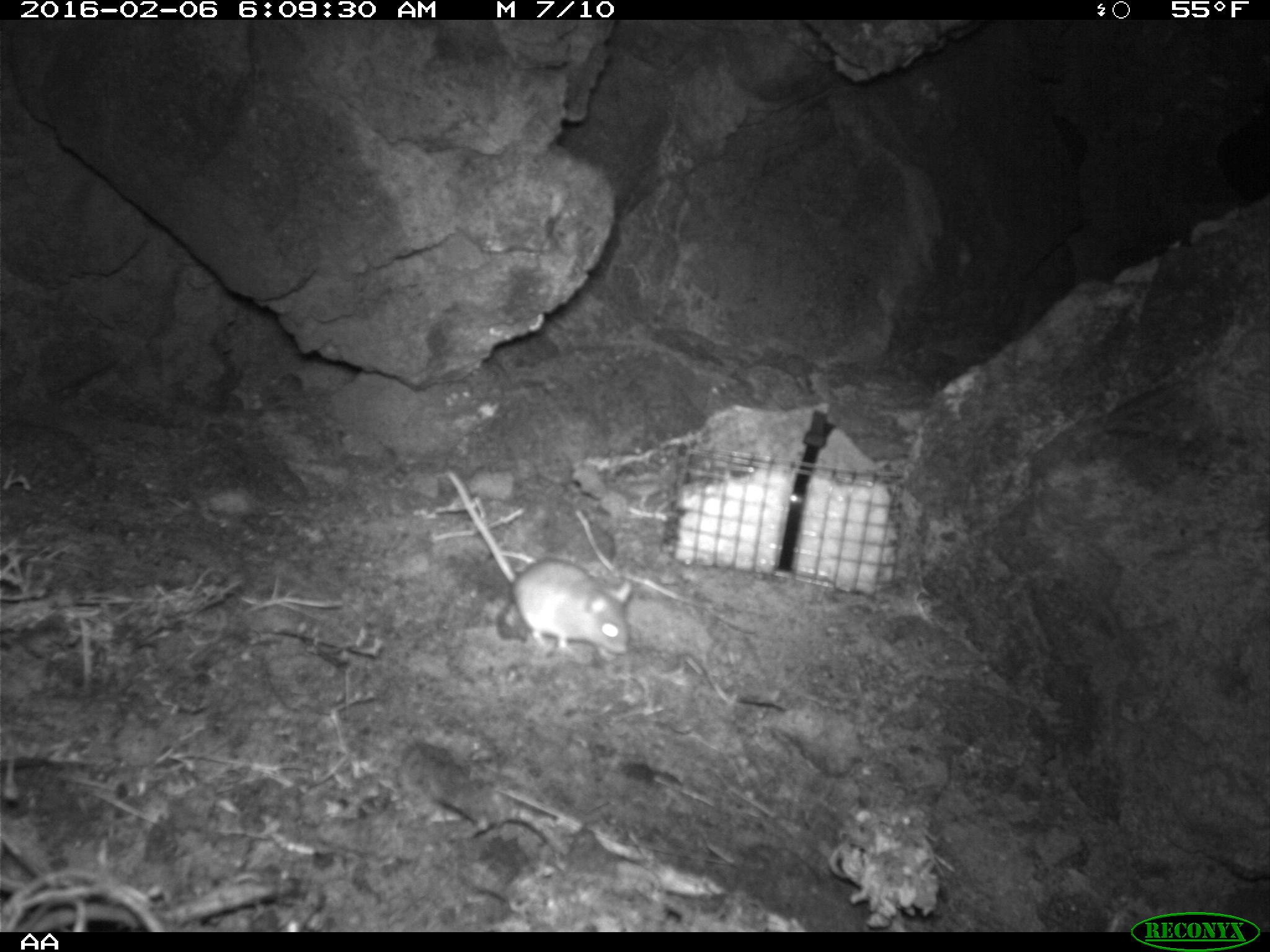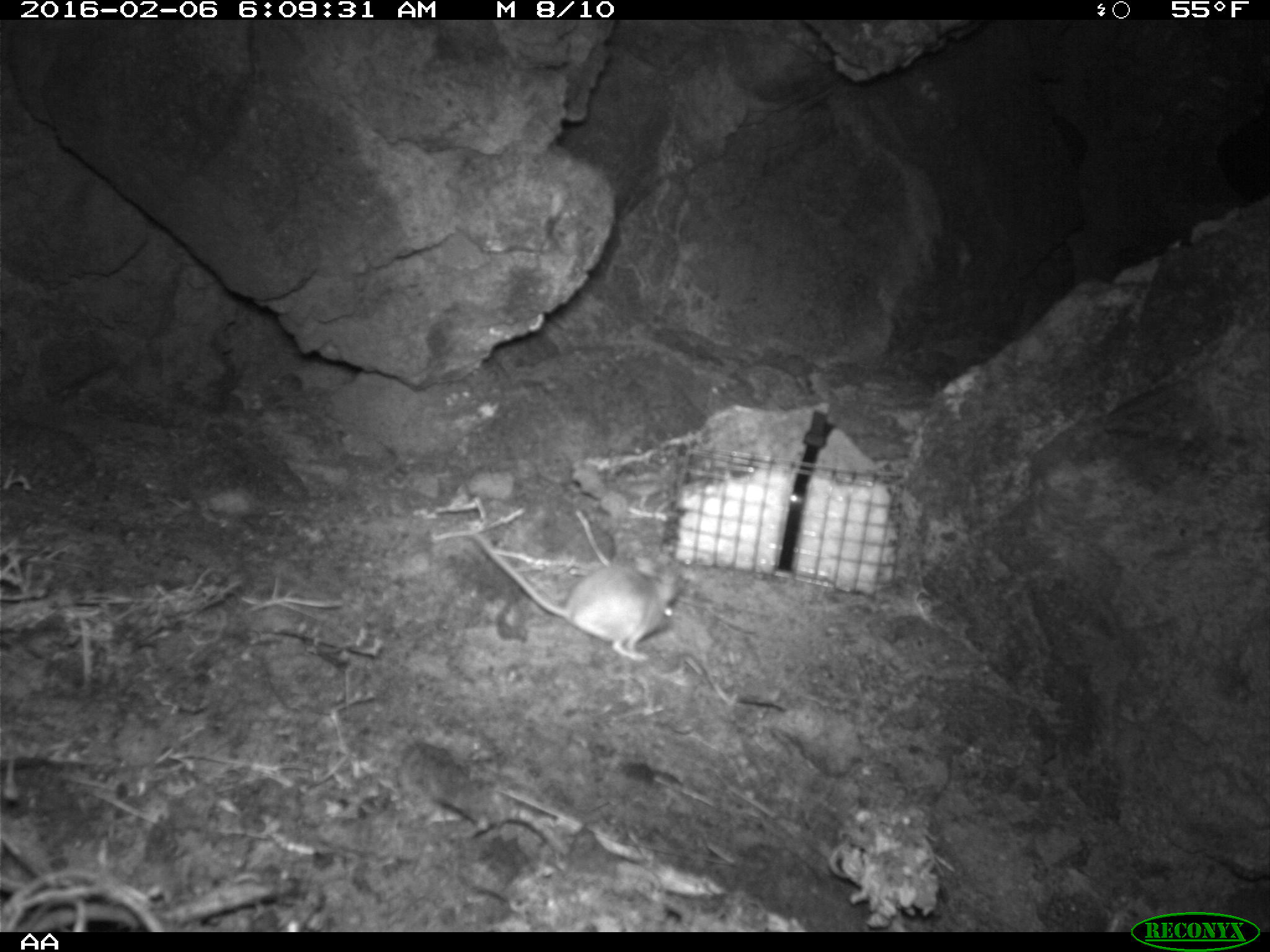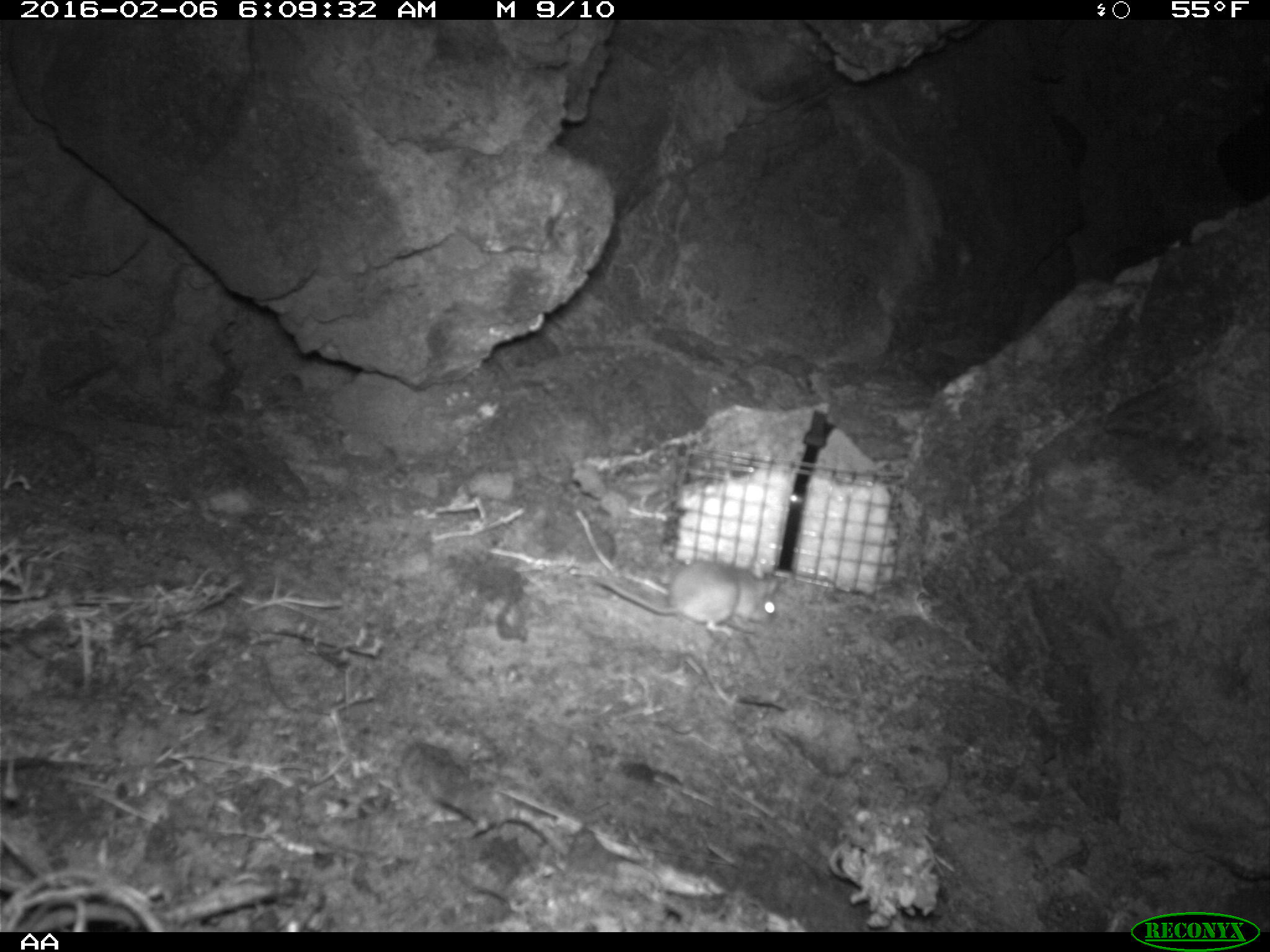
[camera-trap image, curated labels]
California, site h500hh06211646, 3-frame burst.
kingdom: Animalia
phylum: Chordata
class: Mammalia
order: Rodentia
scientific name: Rodentia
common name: rodent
Rodent (Rodentia).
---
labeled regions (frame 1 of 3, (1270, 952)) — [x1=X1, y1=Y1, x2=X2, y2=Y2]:
rodent: [x1=444, y1=468, x2=631, y2=659]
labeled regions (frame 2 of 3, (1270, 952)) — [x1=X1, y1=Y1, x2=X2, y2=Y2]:
rodent: [x1=471, y1=532, x2=676, y2=661]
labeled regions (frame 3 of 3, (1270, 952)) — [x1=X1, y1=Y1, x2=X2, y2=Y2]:
rodent: [x1=592, y1=558, x2=778, y2=638]